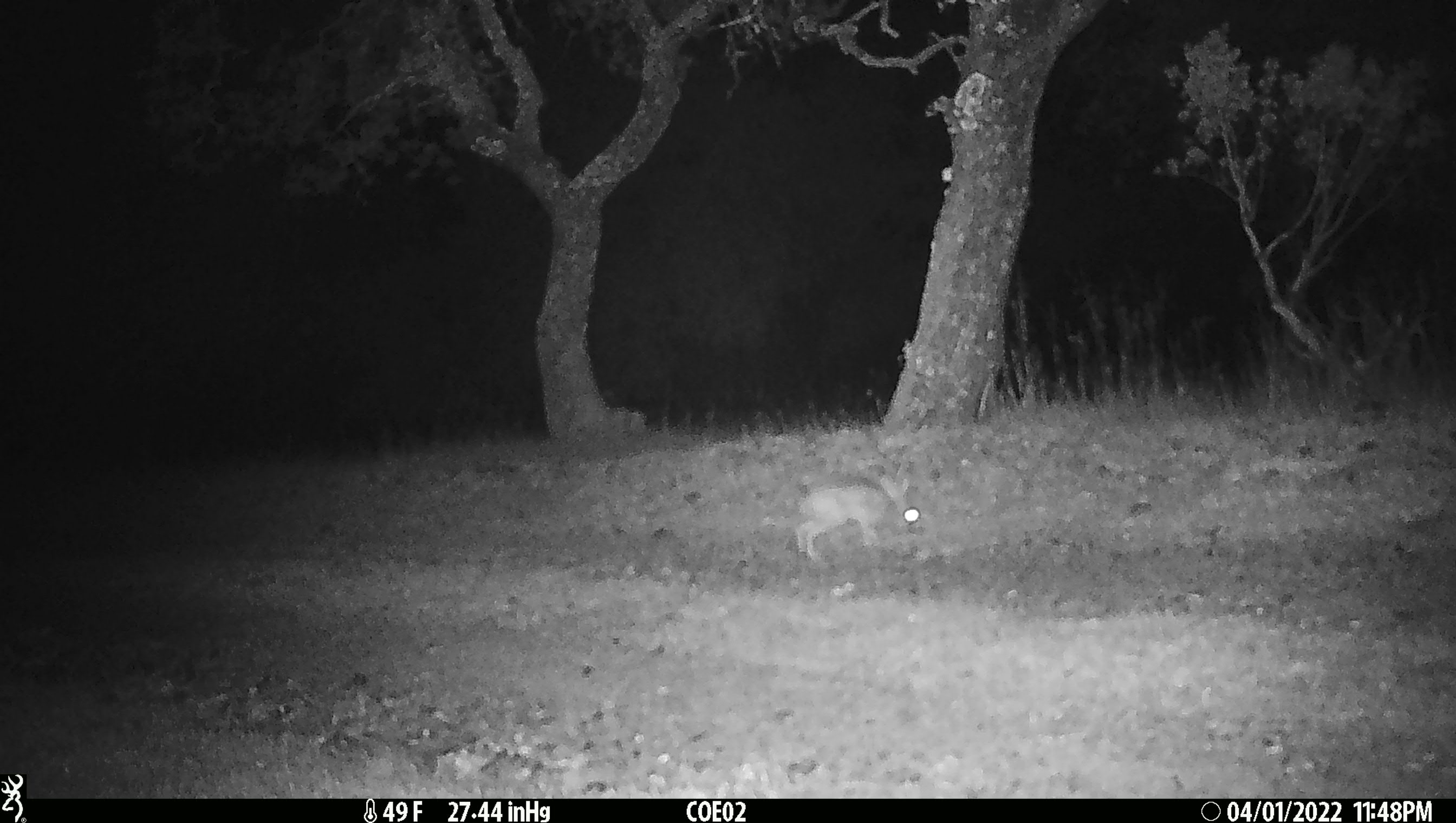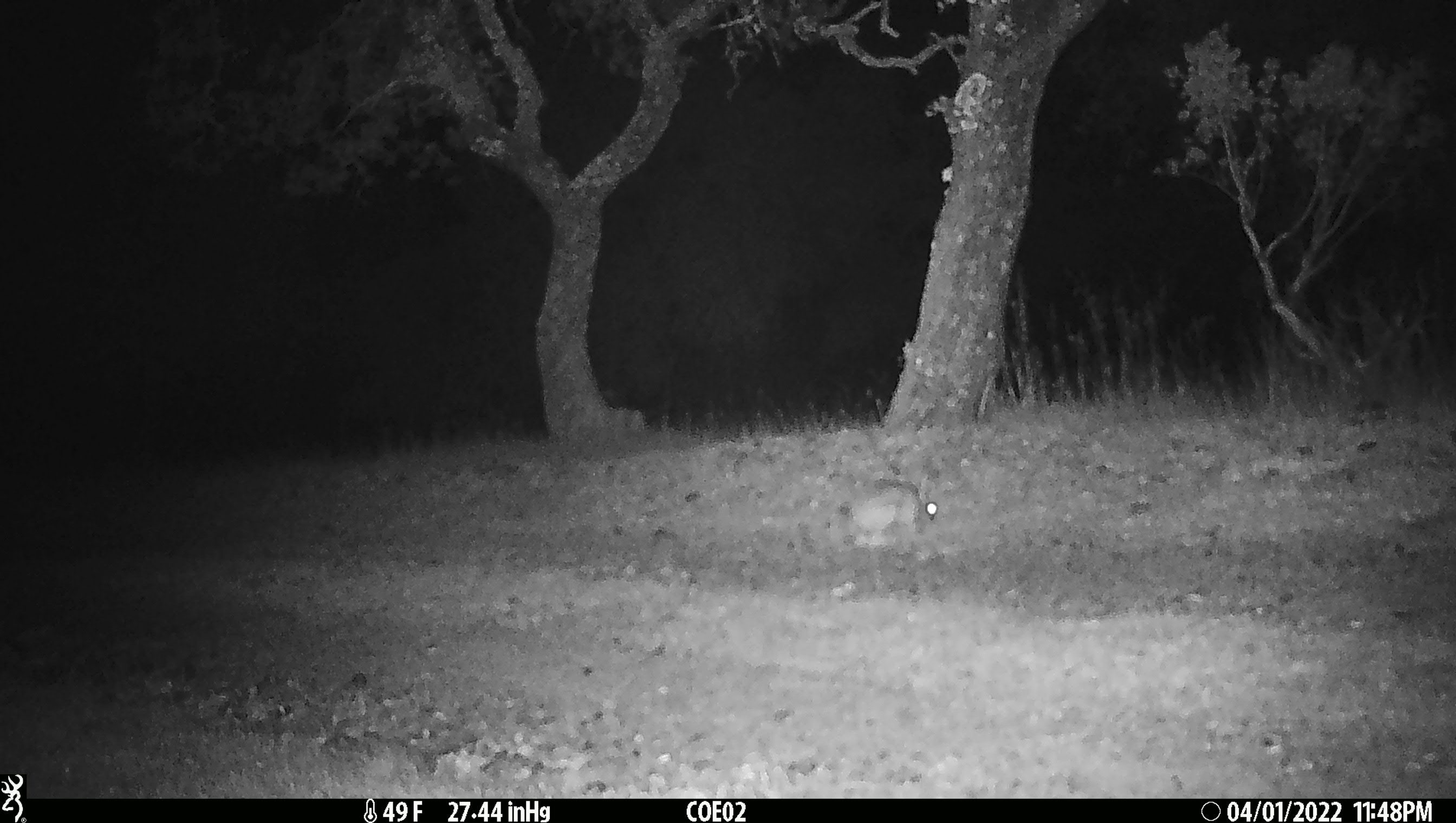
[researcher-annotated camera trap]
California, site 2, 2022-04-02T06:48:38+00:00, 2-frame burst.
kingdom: Animalia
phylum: Chordata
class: Mammalia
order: Lagomorpha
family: Leporidae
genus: Lepus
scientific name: Lepus californicus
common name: black-tailed jackrabbit